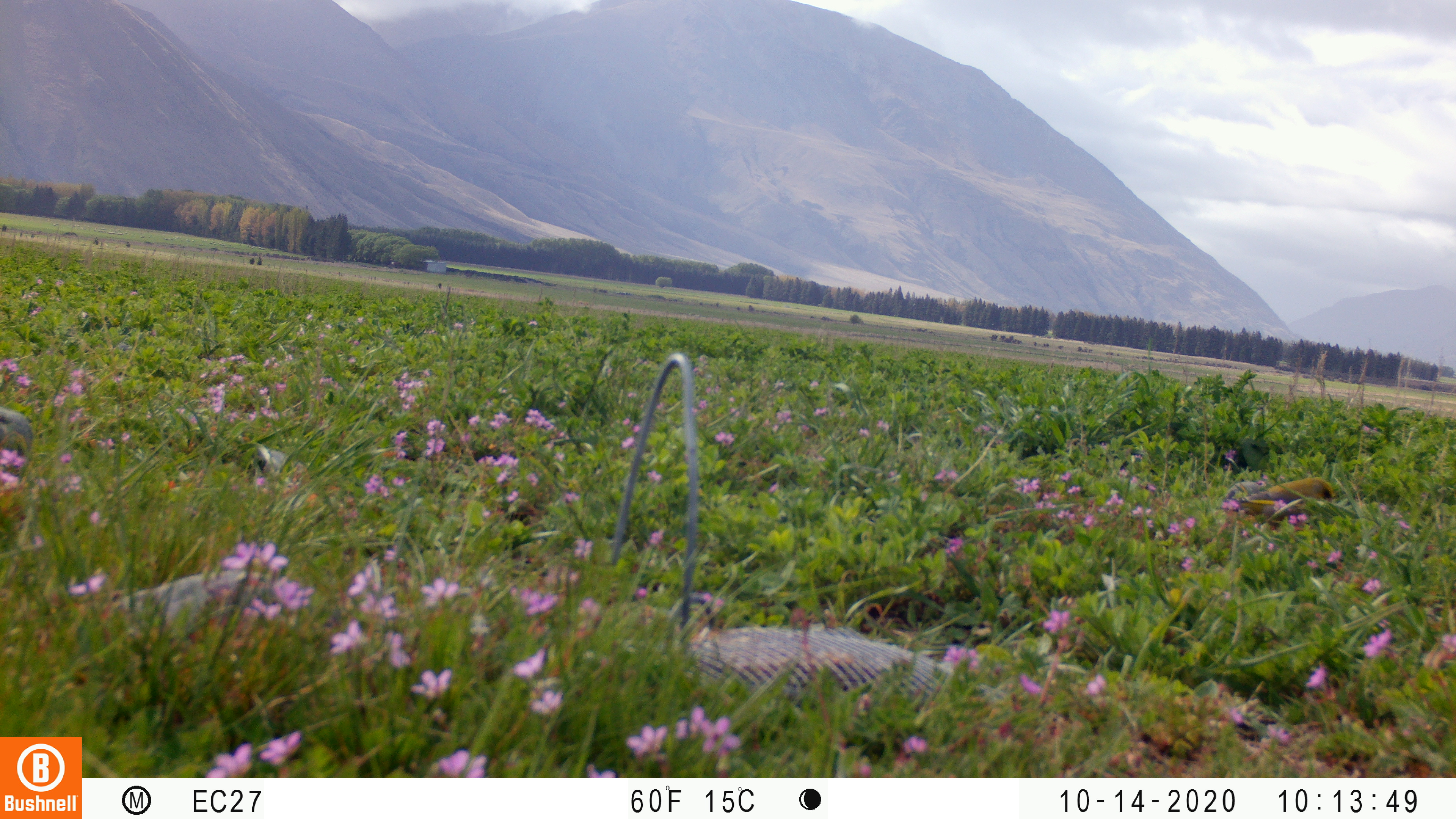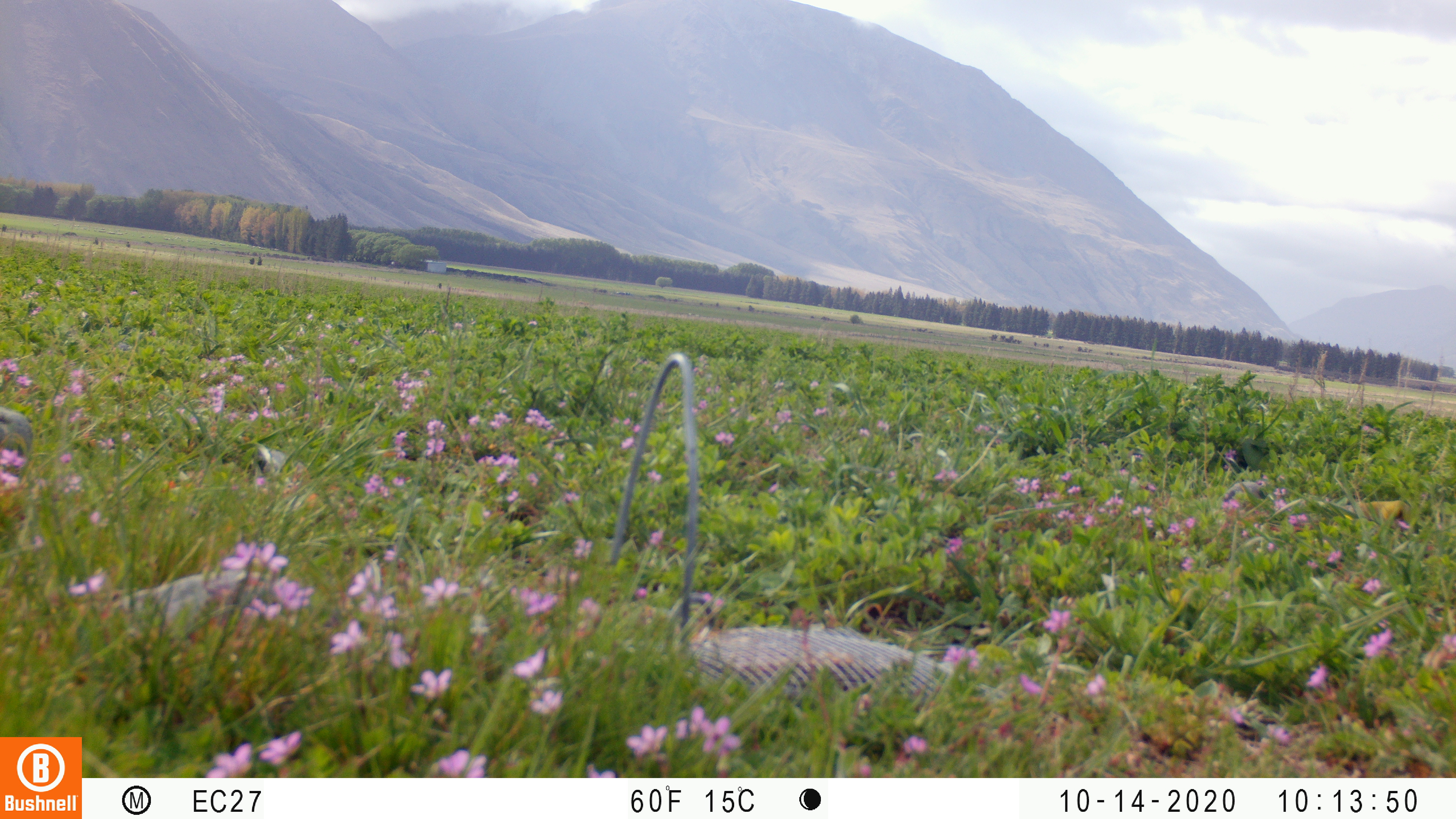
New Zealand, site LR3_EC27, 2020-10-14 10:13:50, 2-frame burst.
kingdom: Animalia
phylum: Chordata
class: Aves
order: Passeriformes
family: Fringillidae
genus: Chloris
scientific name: Chloris chloris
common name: greenfinch